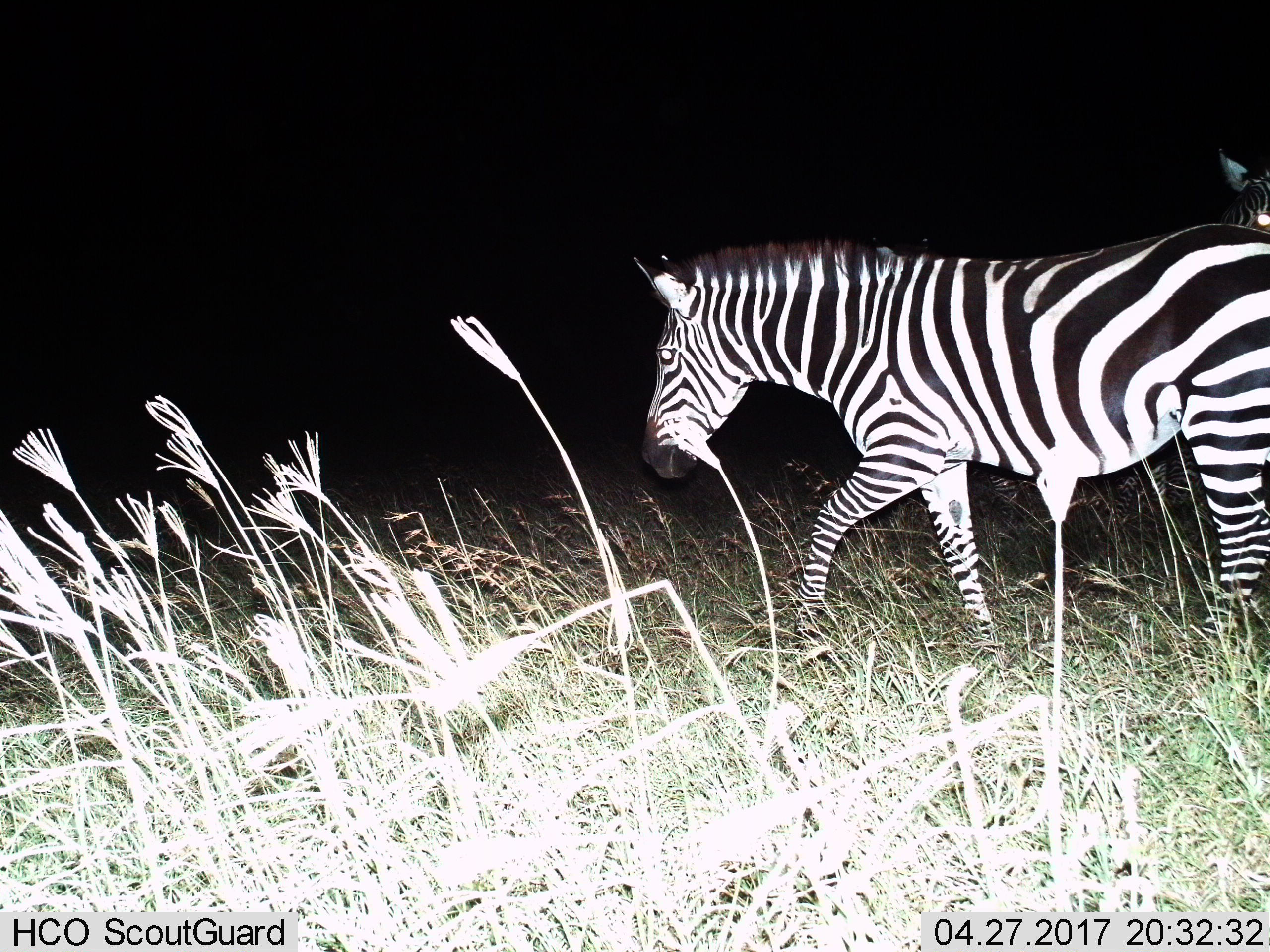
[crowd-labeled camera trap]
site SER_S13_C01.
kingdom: Animalia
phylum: Chordata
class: Mammalia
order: Perissodactyla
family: Equidae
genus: Equus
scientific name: Equus quagga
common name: plains zebra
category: zebraplains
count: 1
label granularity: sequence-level